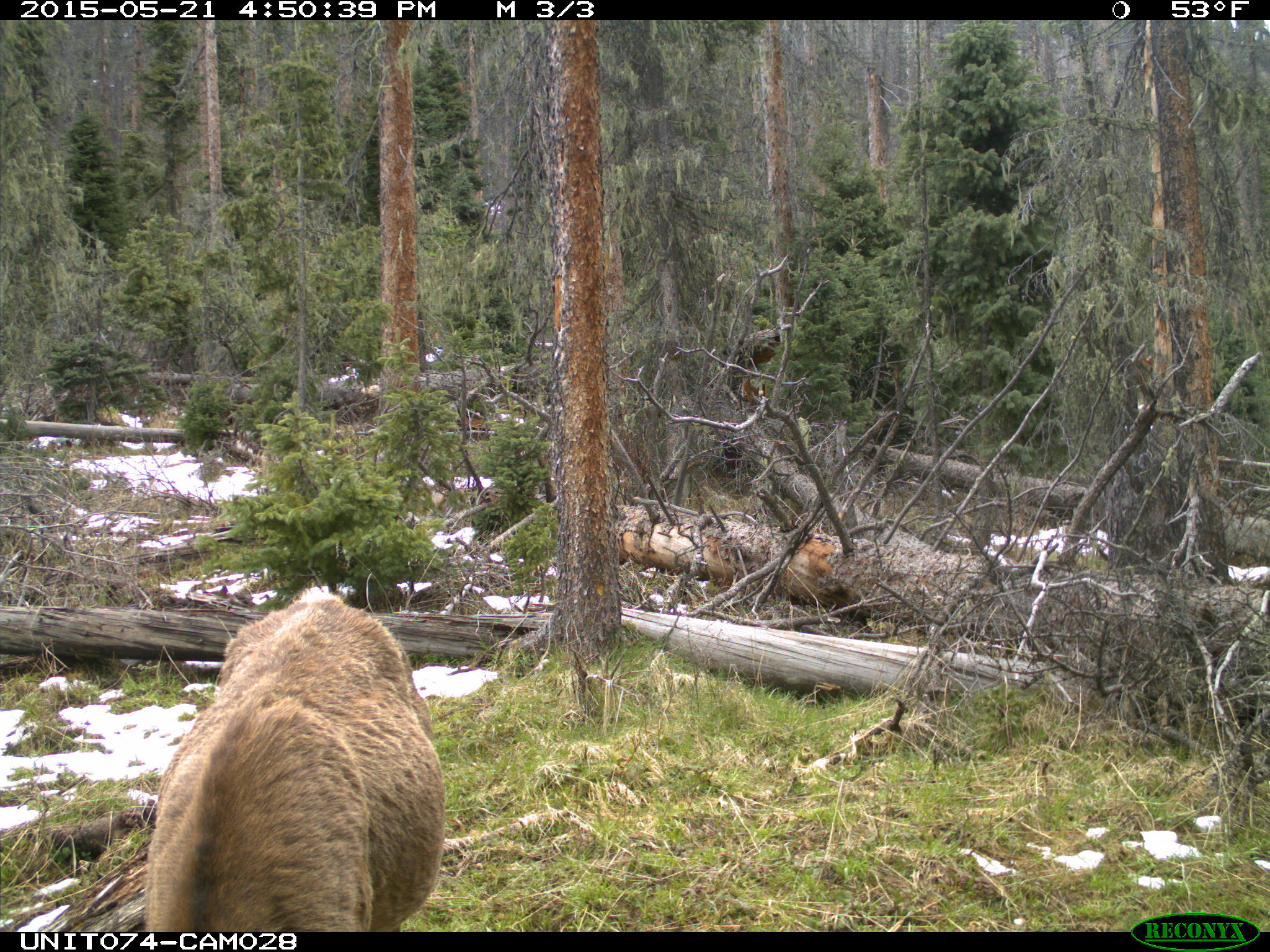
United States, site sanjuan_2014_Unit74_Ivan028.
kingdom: Animalia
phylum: Chordata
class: Mammalia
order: Artiodactyla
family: Cervidae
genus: Cervus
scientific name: Cervus elaphus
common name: red deer